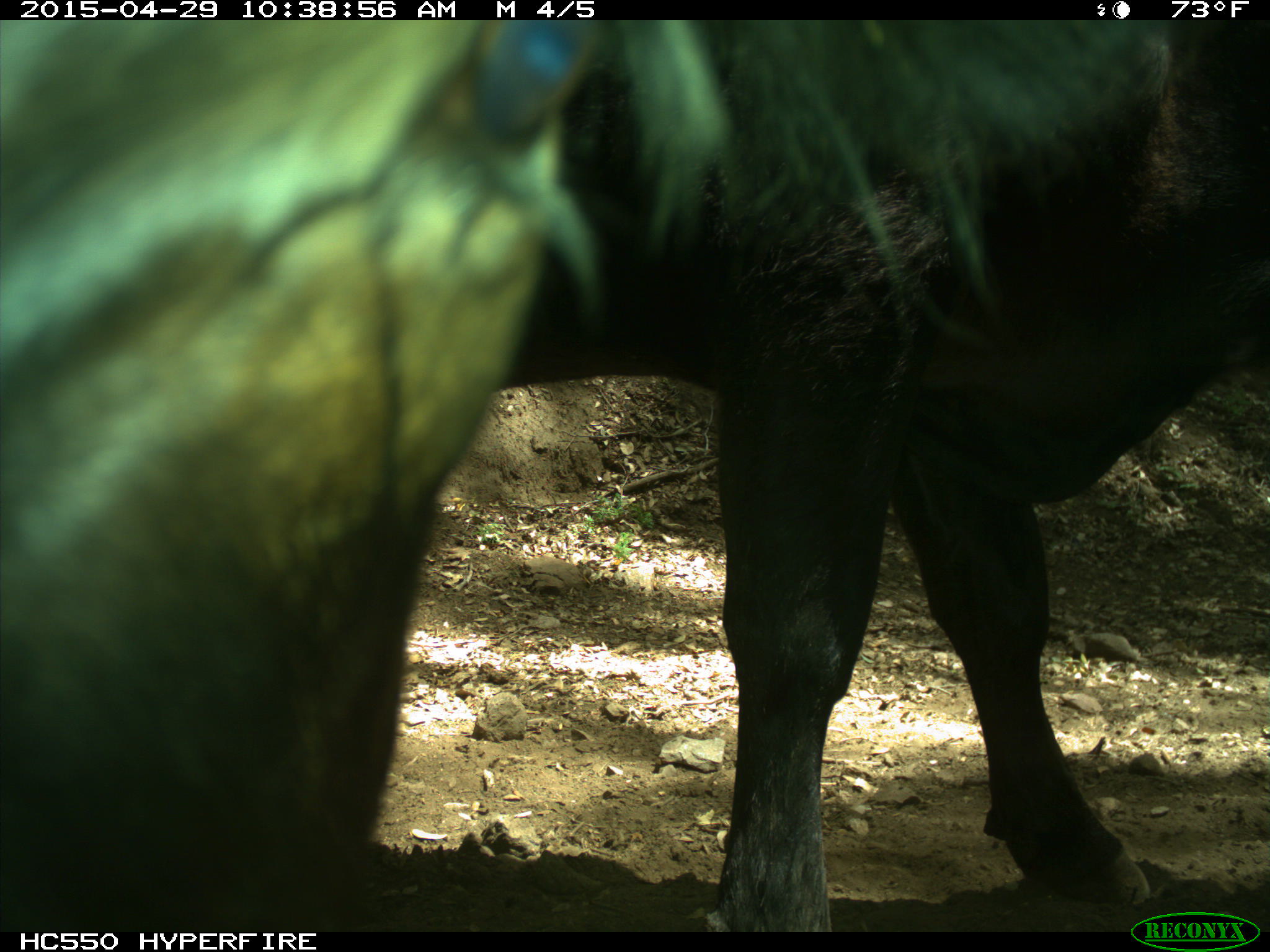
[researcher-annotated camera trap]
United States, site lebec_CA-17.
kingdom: Animalia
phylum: Chordata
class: Mammalia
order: Artiodactyla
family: Bovidae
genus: Bos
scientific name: Bos taurus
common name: domestic cow